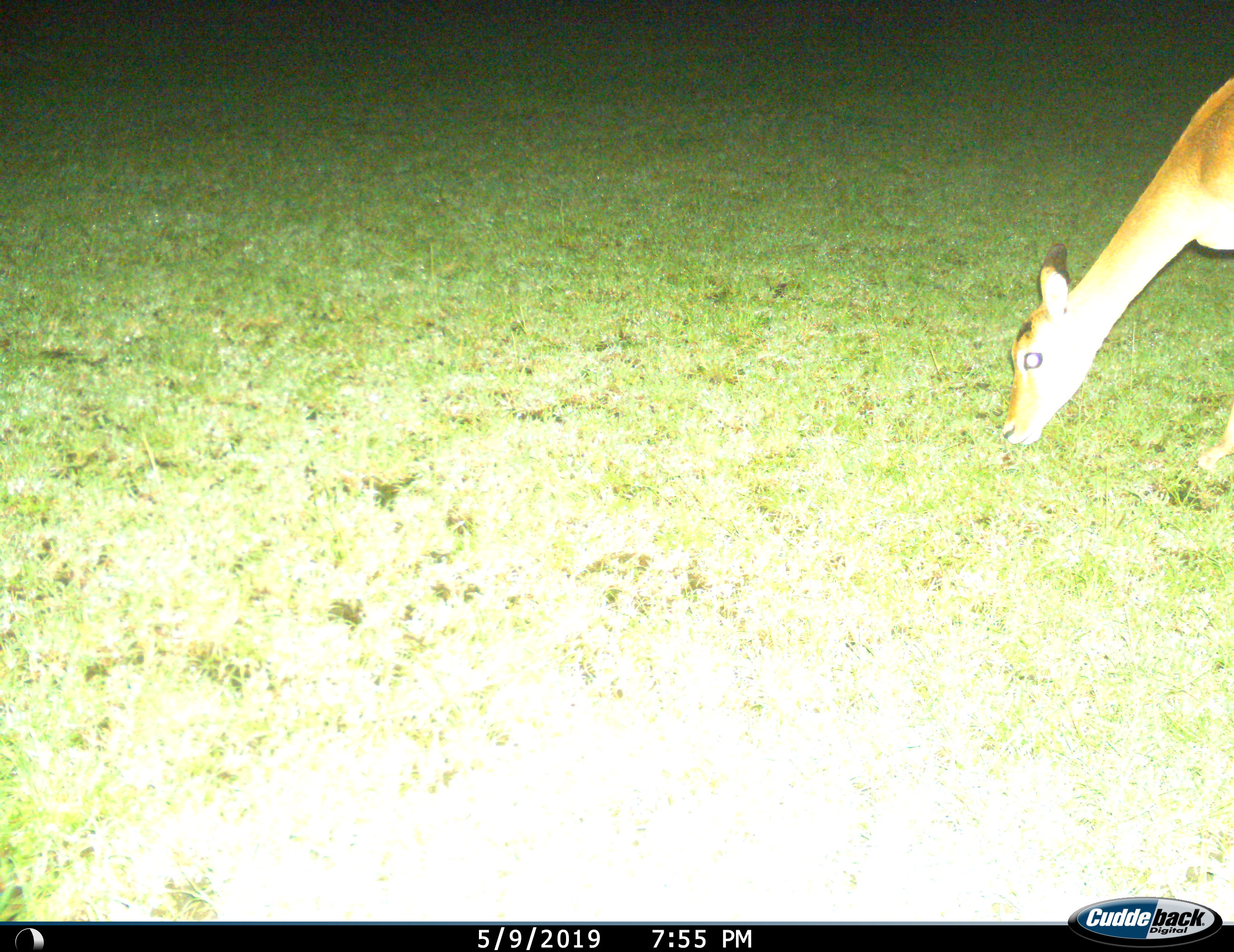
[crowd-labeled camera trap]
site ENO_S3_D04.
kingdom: Animalia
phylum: Chordata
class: Mammalia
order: Artiodactyla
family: Bovidae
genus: Aepyceros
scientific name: Aepyceros melampus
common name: impala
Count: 1.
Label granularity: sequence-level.